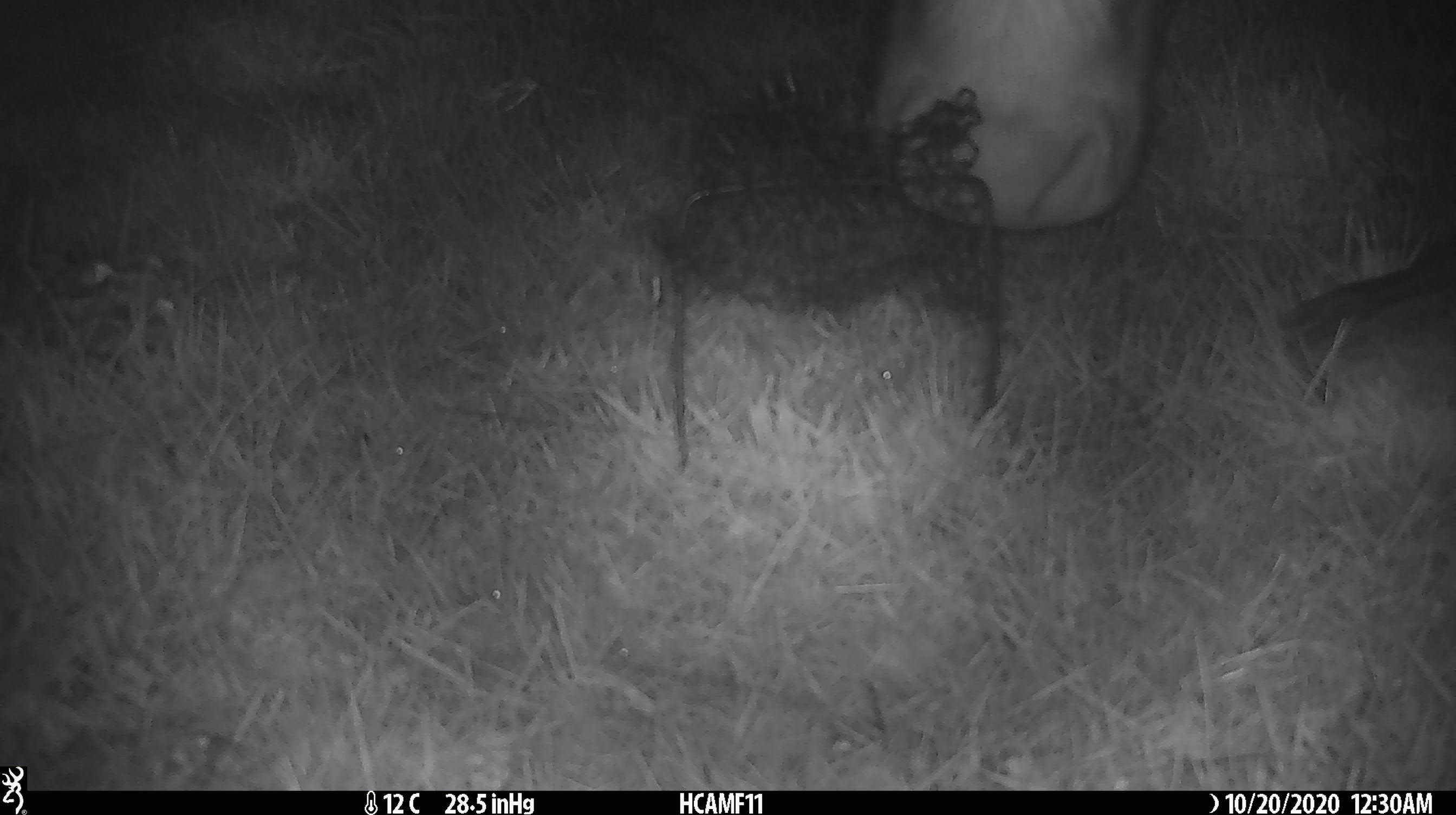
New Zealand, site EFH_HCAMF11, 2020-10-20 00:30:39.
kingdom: Animalia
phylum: Chordata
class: Mammalia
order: Artiodactyla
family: Bovidae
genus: Bos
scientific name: Bos taurus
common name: domestic cow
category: cow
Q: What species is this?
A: Cow (domestic cow) (Bos taurus).